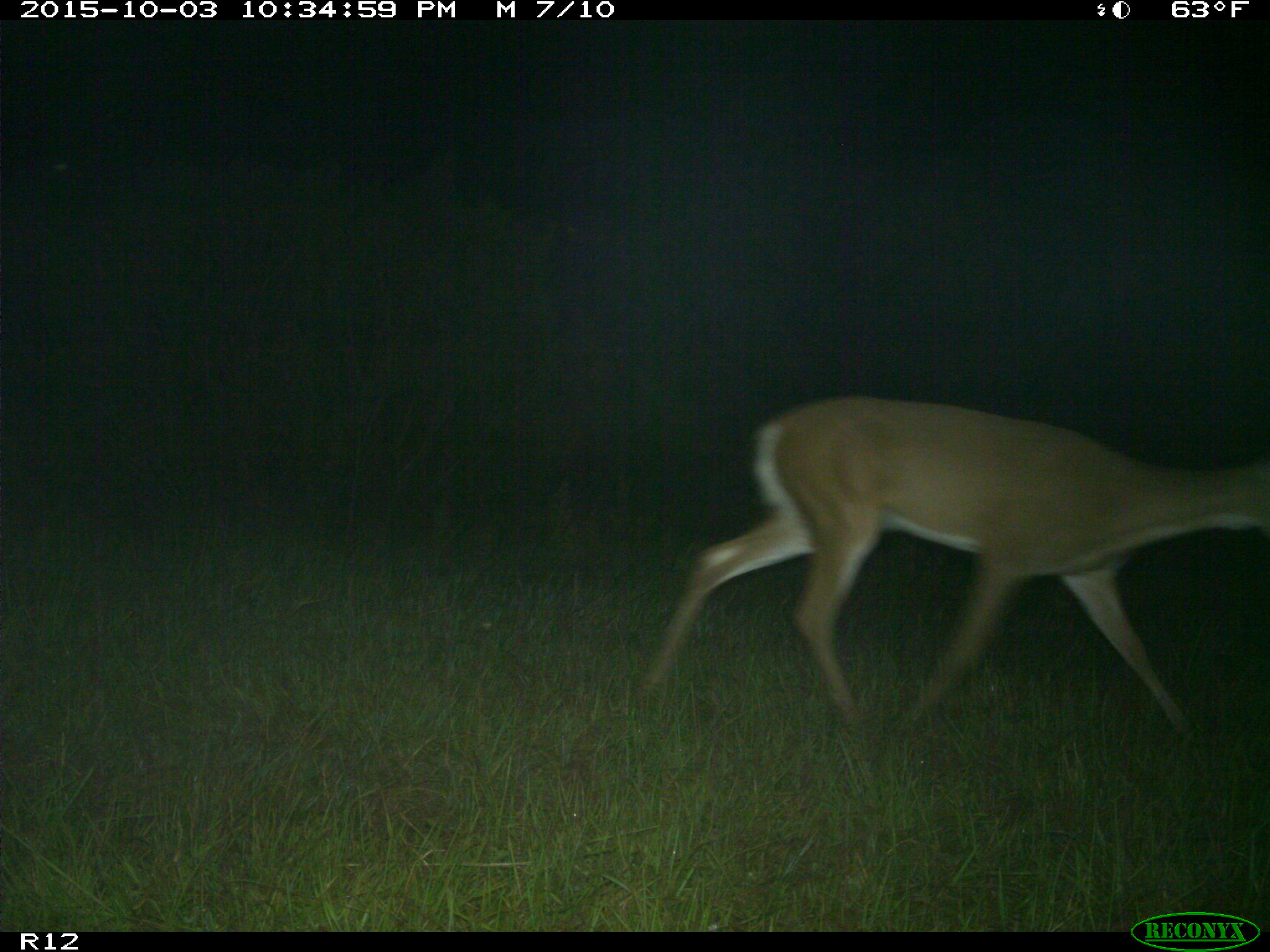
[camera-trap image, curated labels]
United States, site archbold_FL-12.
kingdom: Animalia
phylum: Chordata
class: Mammalia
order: Artiodactyla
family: Cervidae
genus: Odocoileus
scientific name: Odocoileus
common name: deer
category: unidentified deer